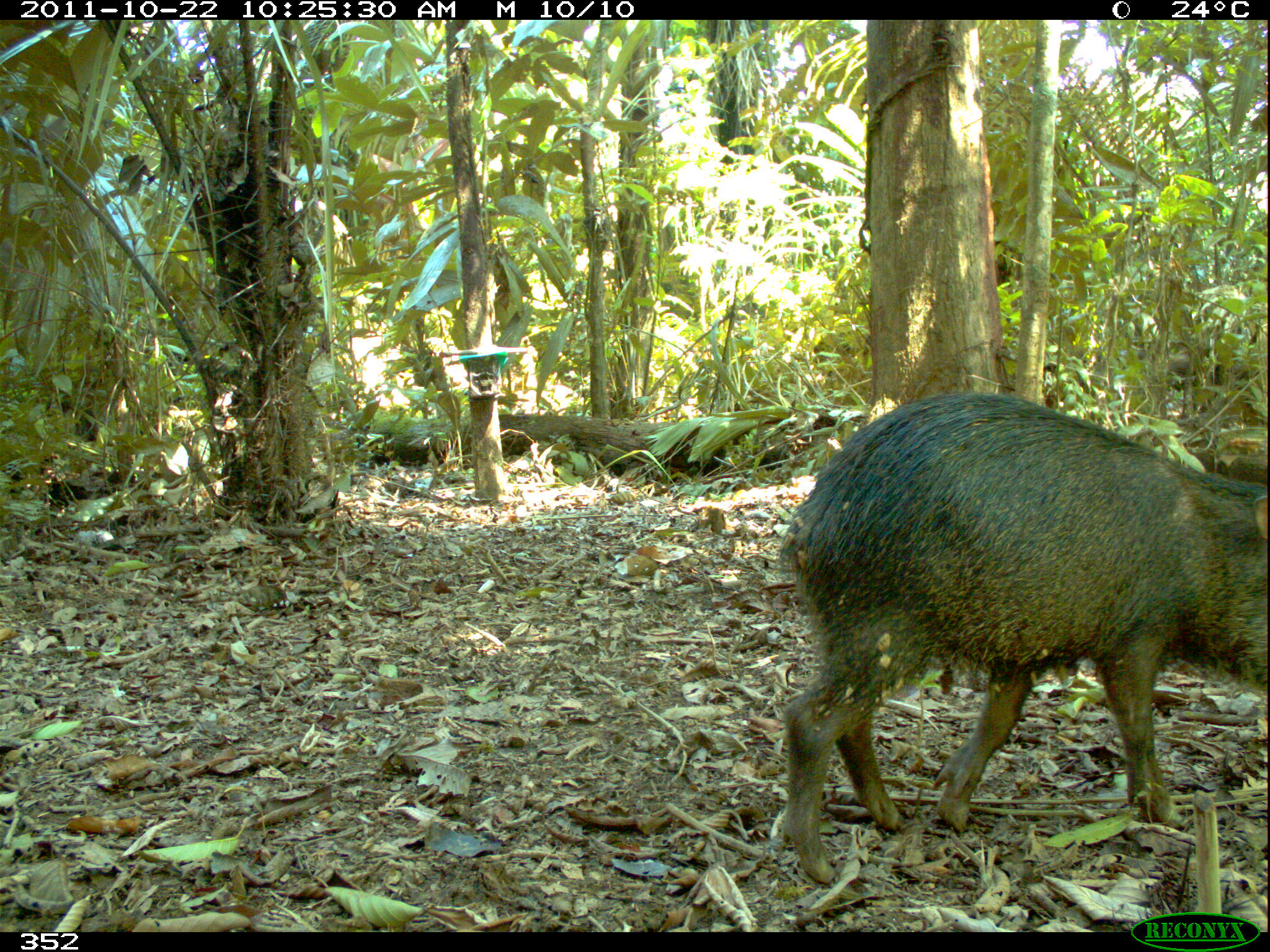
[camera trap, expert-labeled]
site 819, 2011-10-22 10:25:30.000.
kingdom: Animalia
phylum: Chordata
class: Mammalia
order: Artiodactyla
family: Tayassuidae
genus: Tayassu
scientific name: Tayassu pecari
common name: white-lipped peccary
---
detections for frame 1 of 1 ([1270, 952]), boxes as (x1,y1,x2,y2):
tayassu pecari: (772,387,1270,879)